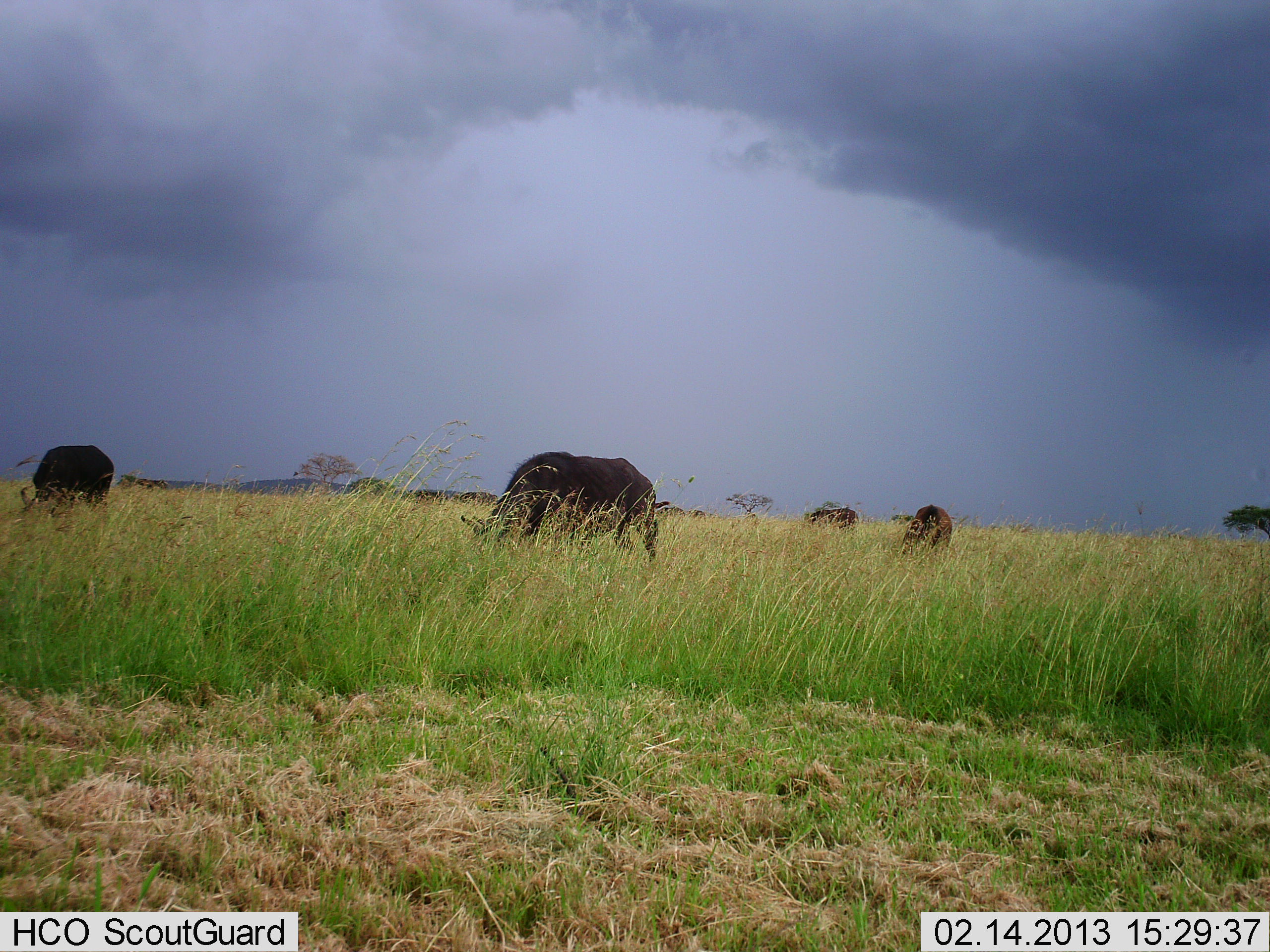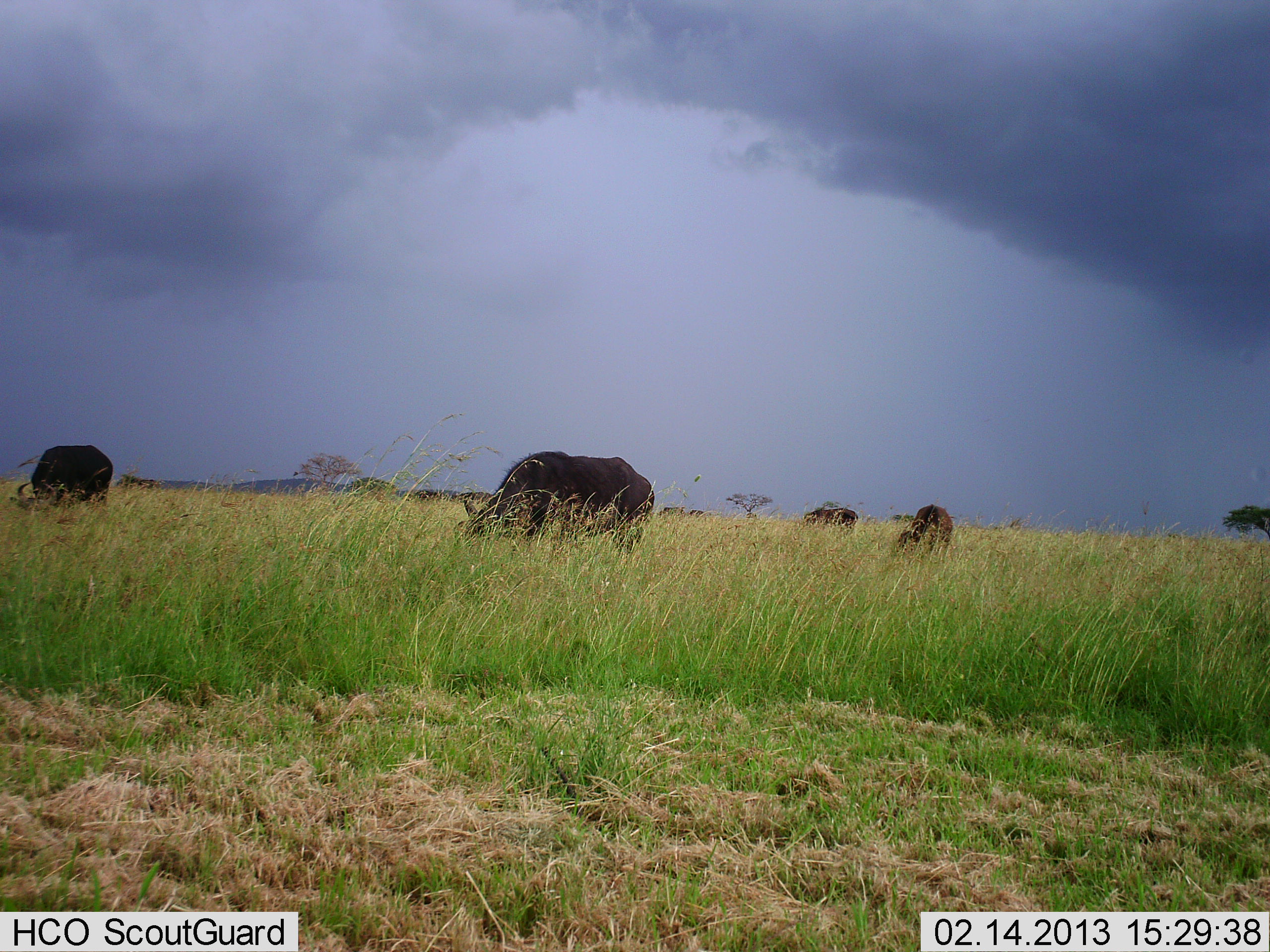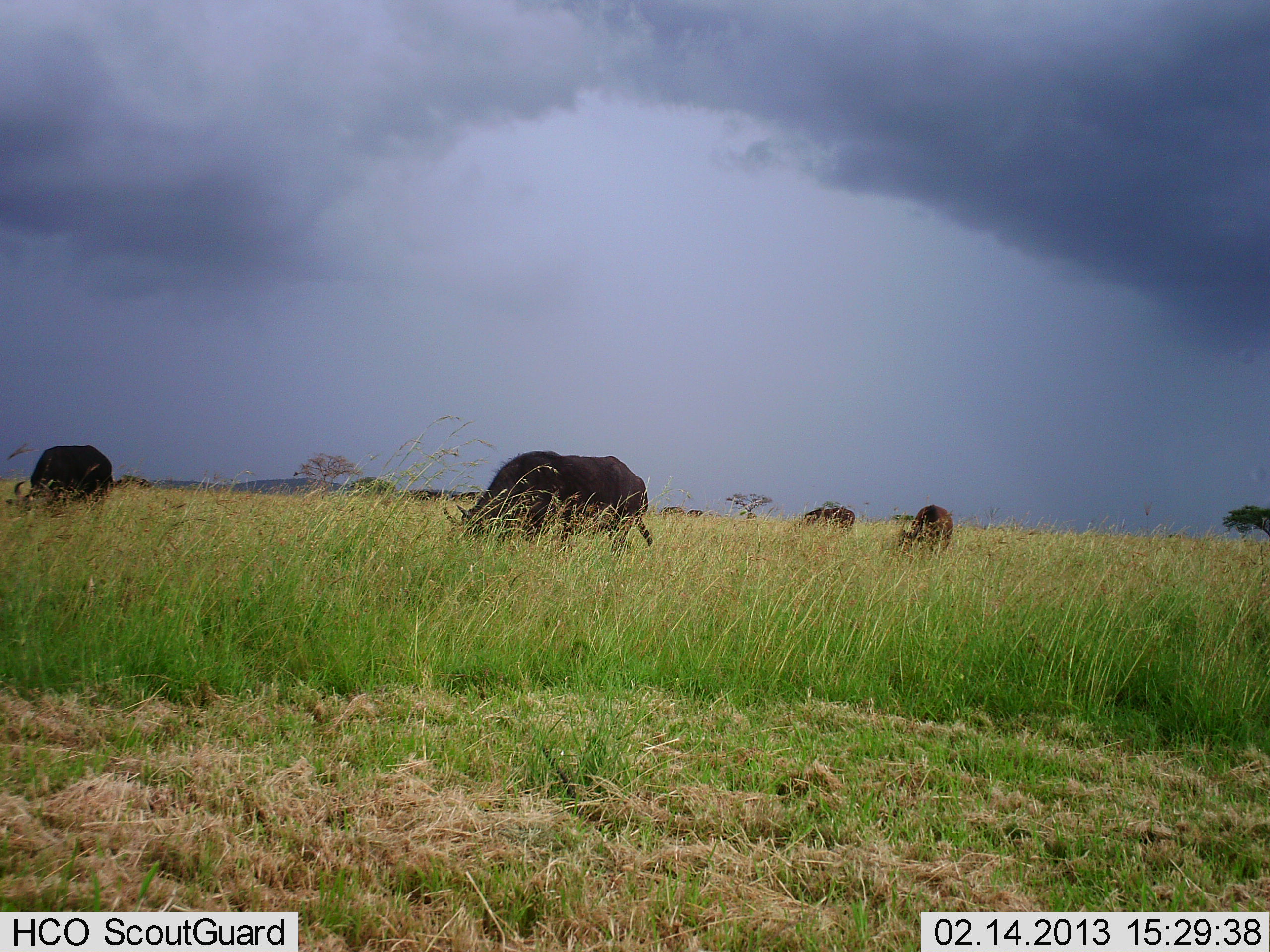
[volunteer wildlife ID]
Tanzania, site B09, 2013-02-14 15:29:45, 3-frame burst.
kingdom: Animalia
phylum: Chordata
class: Mammalia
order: Artiodactyla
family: Bovidae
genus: Syncerus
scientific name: Syncerus caffer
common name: cape buffalo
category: buffalo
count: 4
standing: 38%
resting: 0%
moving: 19%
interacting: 0%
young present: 6%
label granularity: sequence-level